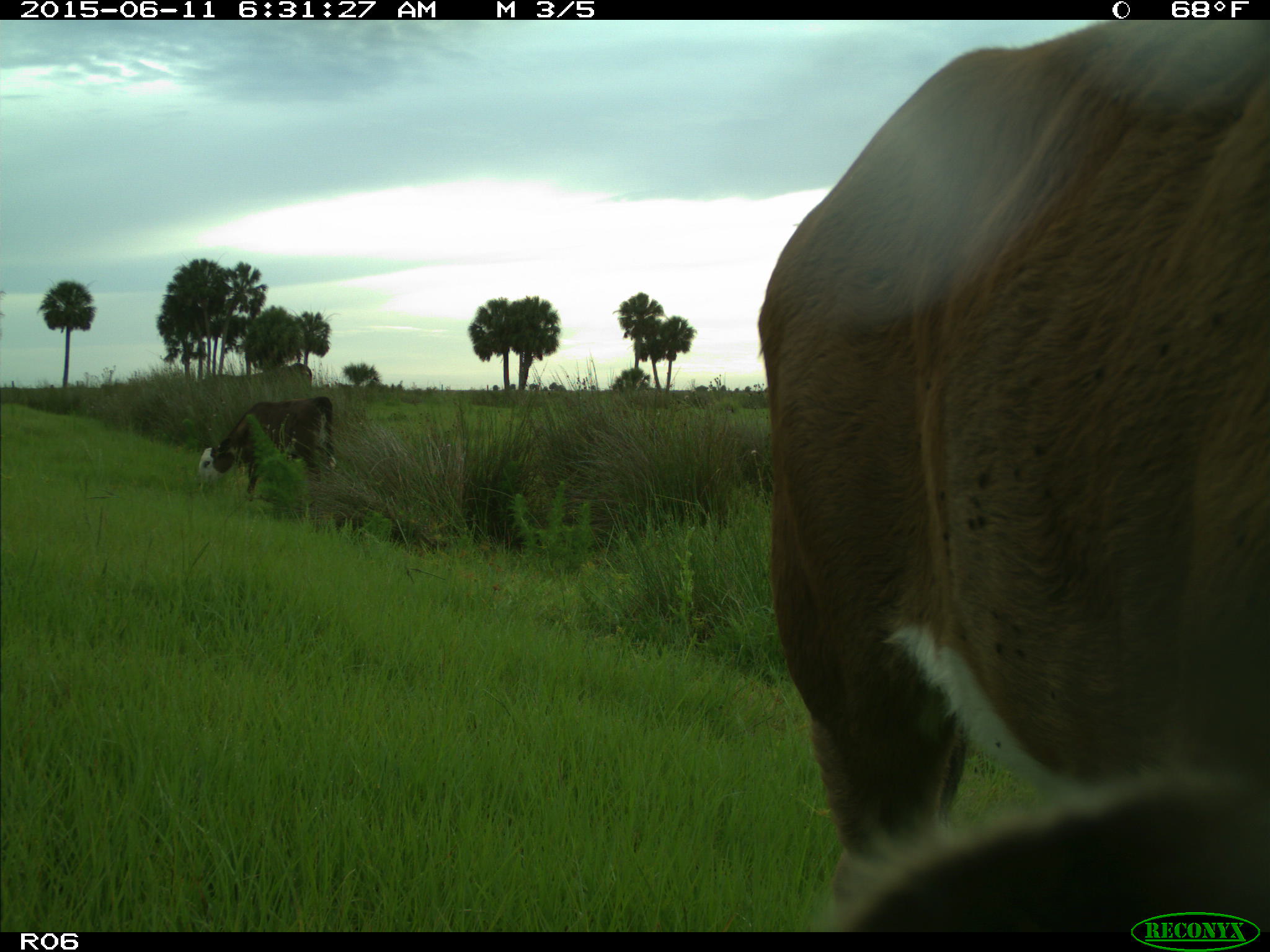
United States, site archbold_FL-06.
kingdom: Animalia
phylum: Chordata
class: Mammalia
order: Artiodactyla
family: Bovidae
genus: Bos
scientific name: Bos taurus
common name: domestic cow